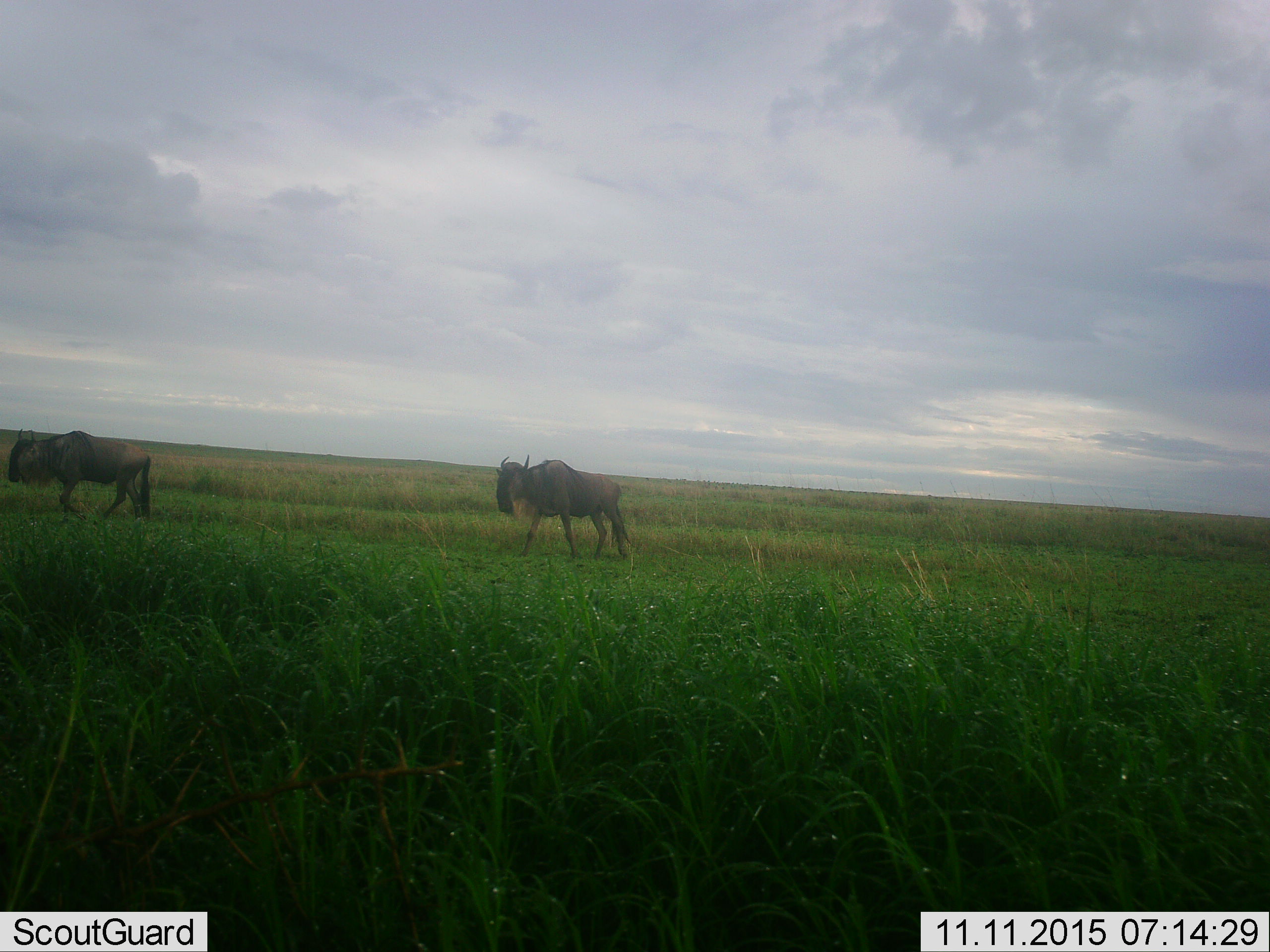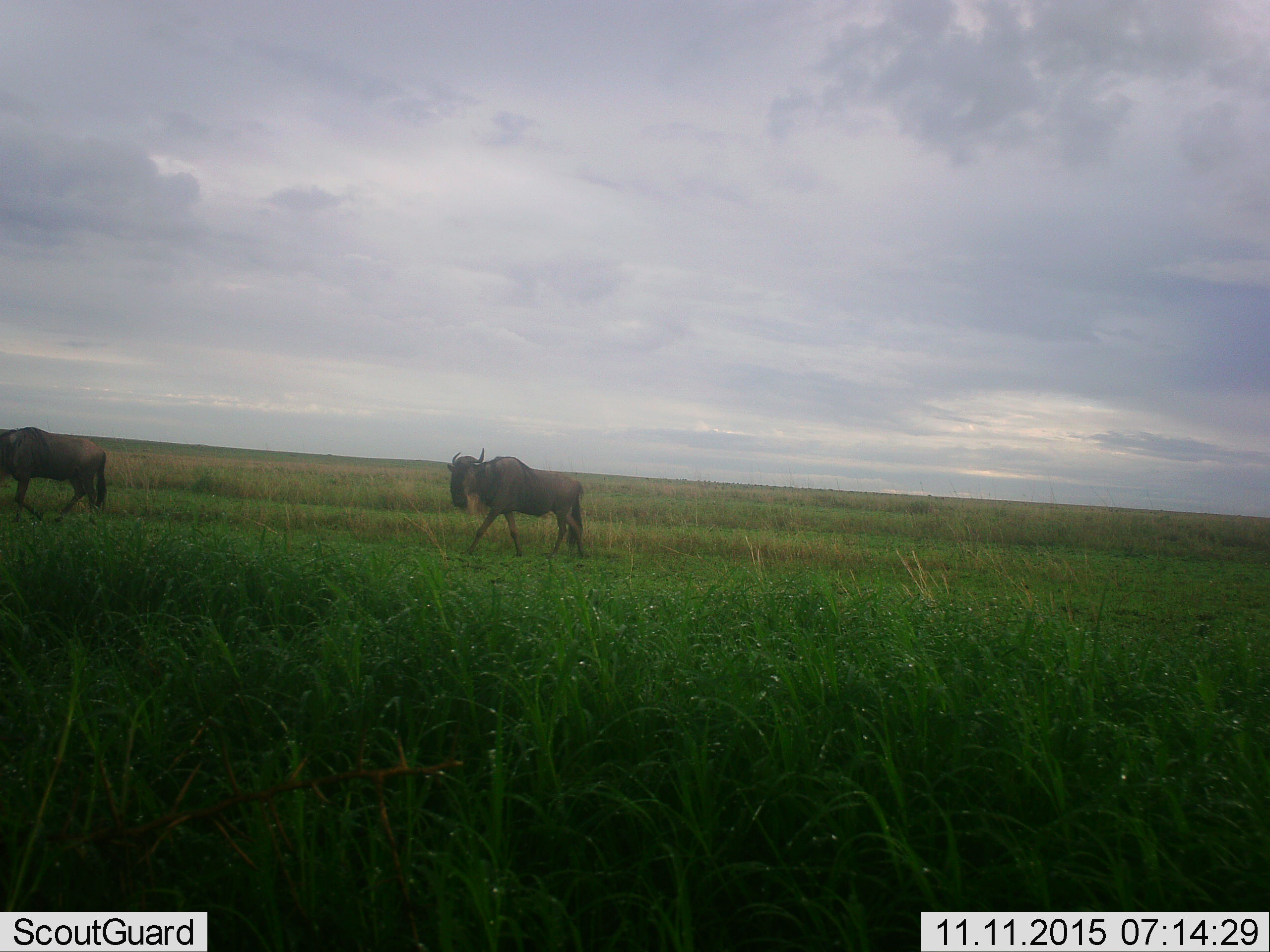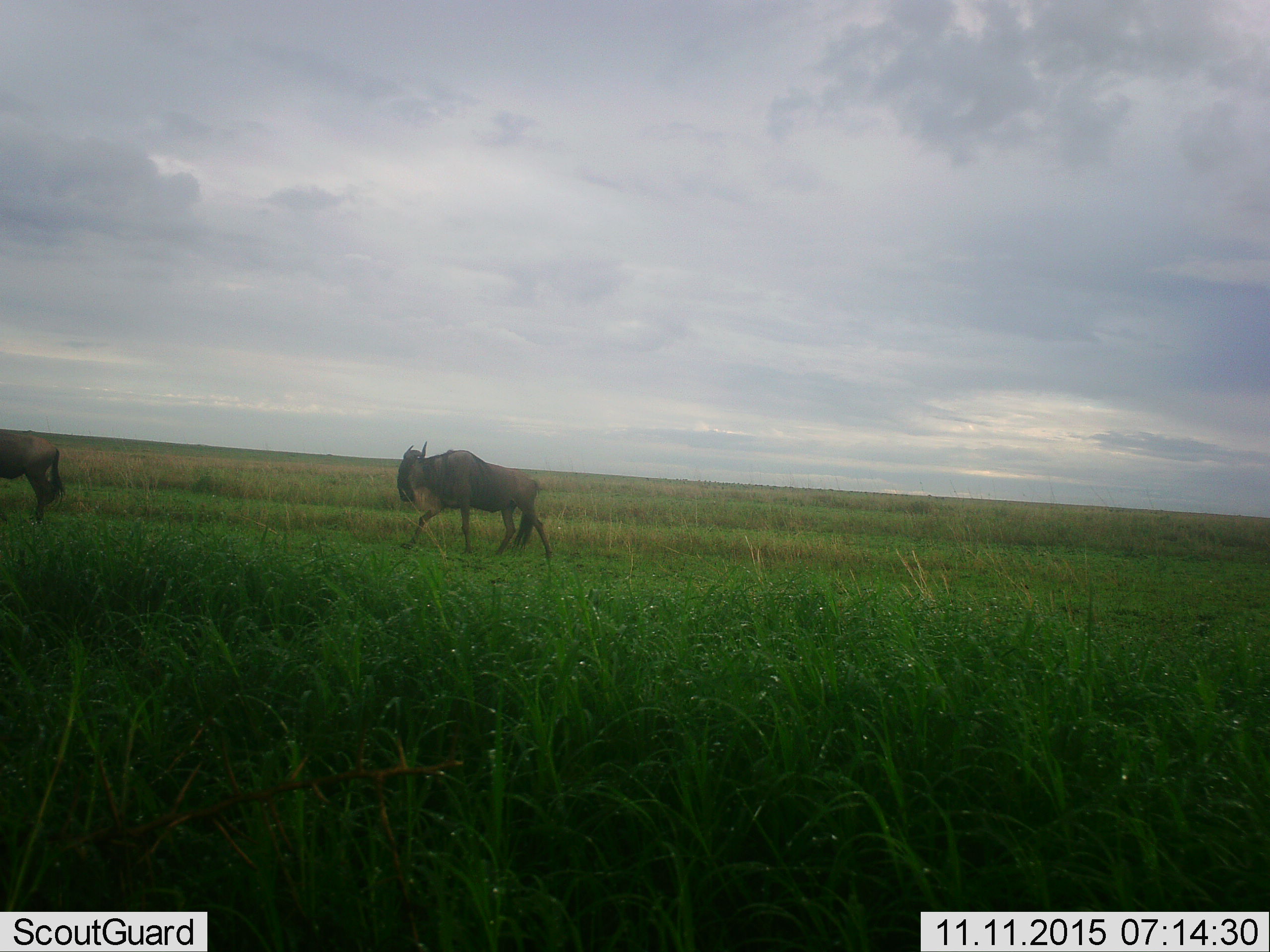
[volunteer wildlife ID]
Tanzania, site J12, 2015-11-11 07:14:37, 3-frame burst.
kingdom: Animalia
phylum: Chordata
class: Mammalia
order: Artiodactyla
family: Bovidae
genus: Connochaetes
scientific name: Connochaetes taurinus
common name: blue wildebeest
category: wildebeest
Wildebeest (blue wildebeest) (Connochaetes taurinus), count 2. Behavior (volunteer vote fractions): standing 0%, resting 0%, moving 100%, interacting 0%. Young present (vote fraction): 0%. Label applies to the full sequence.